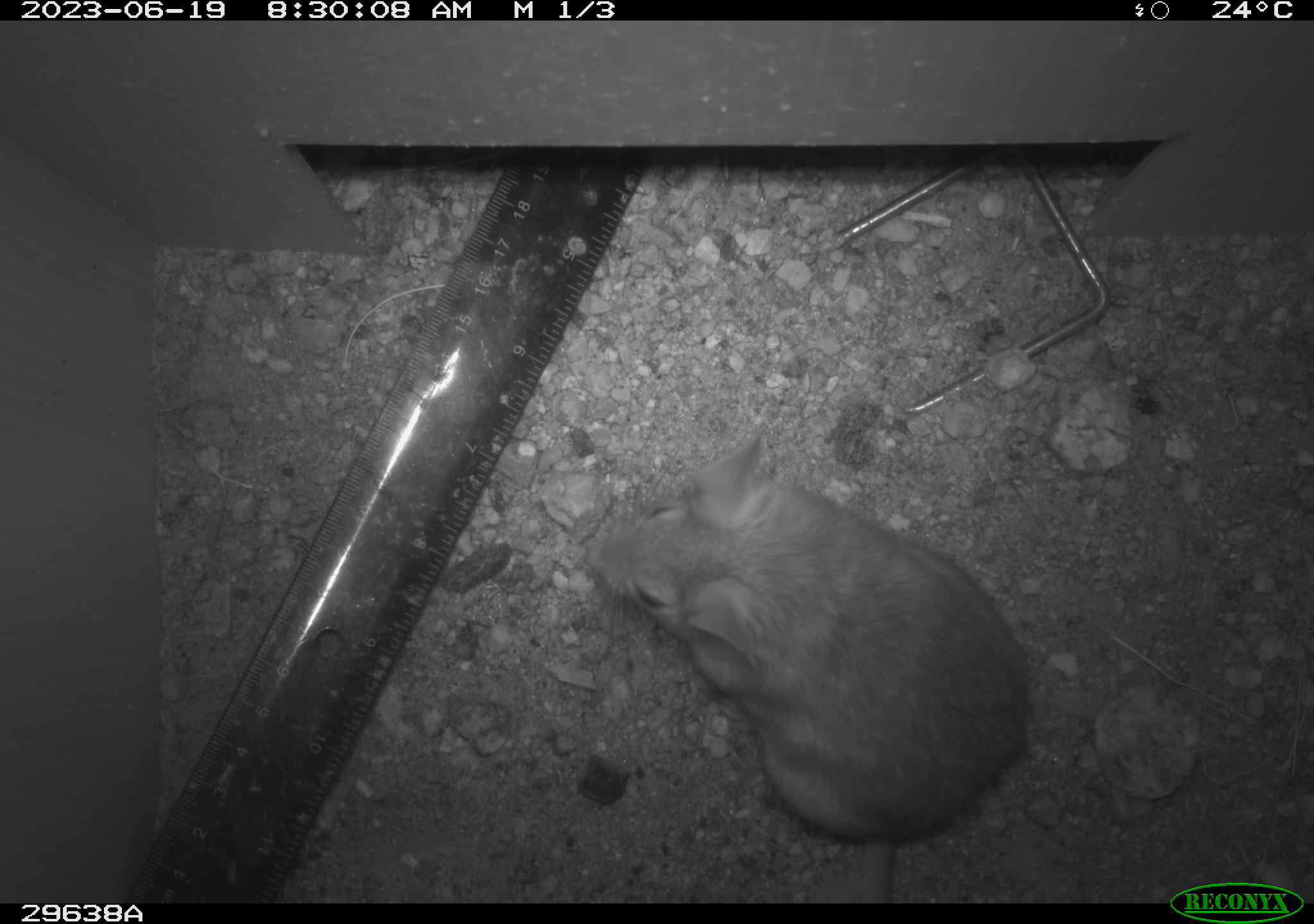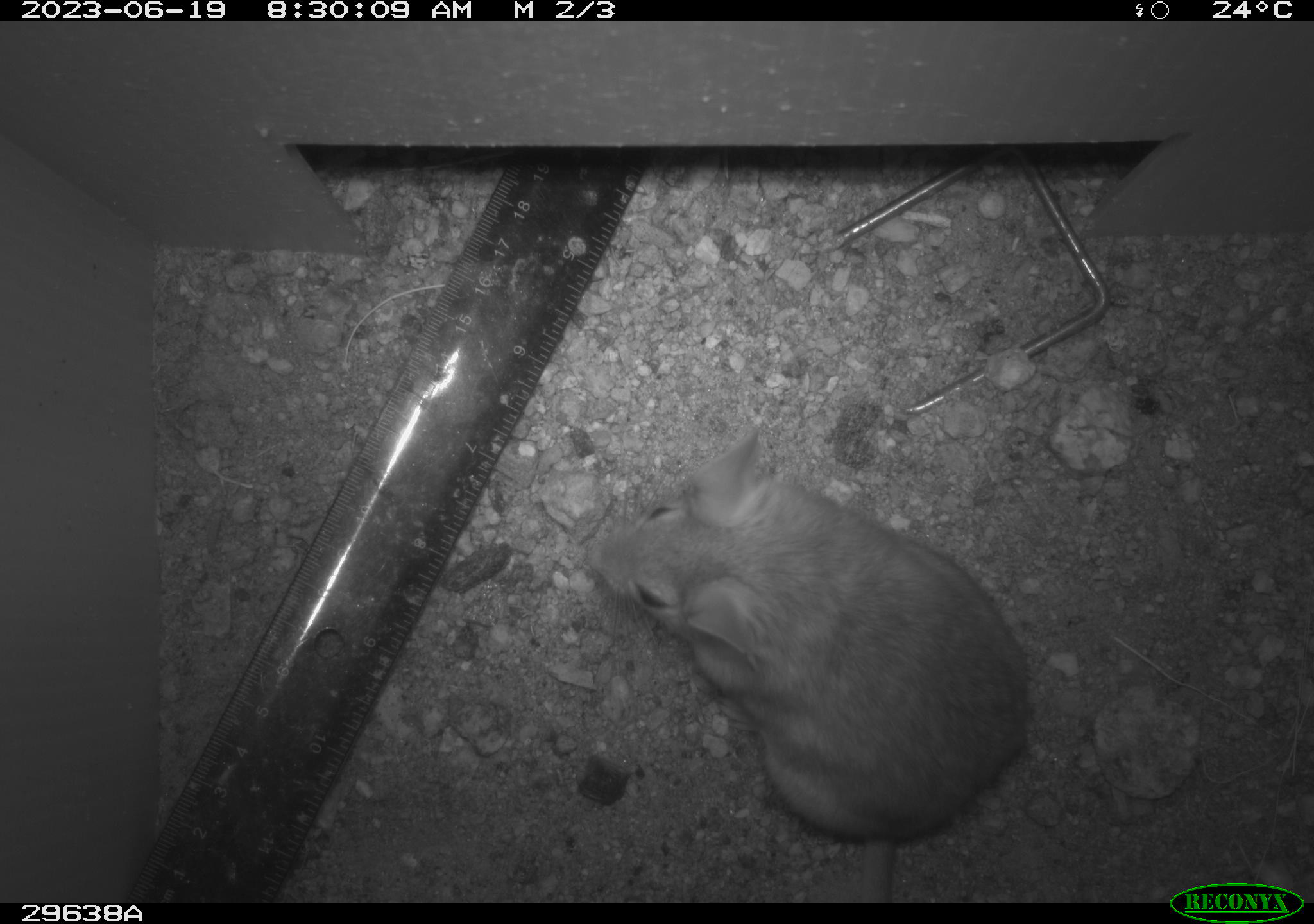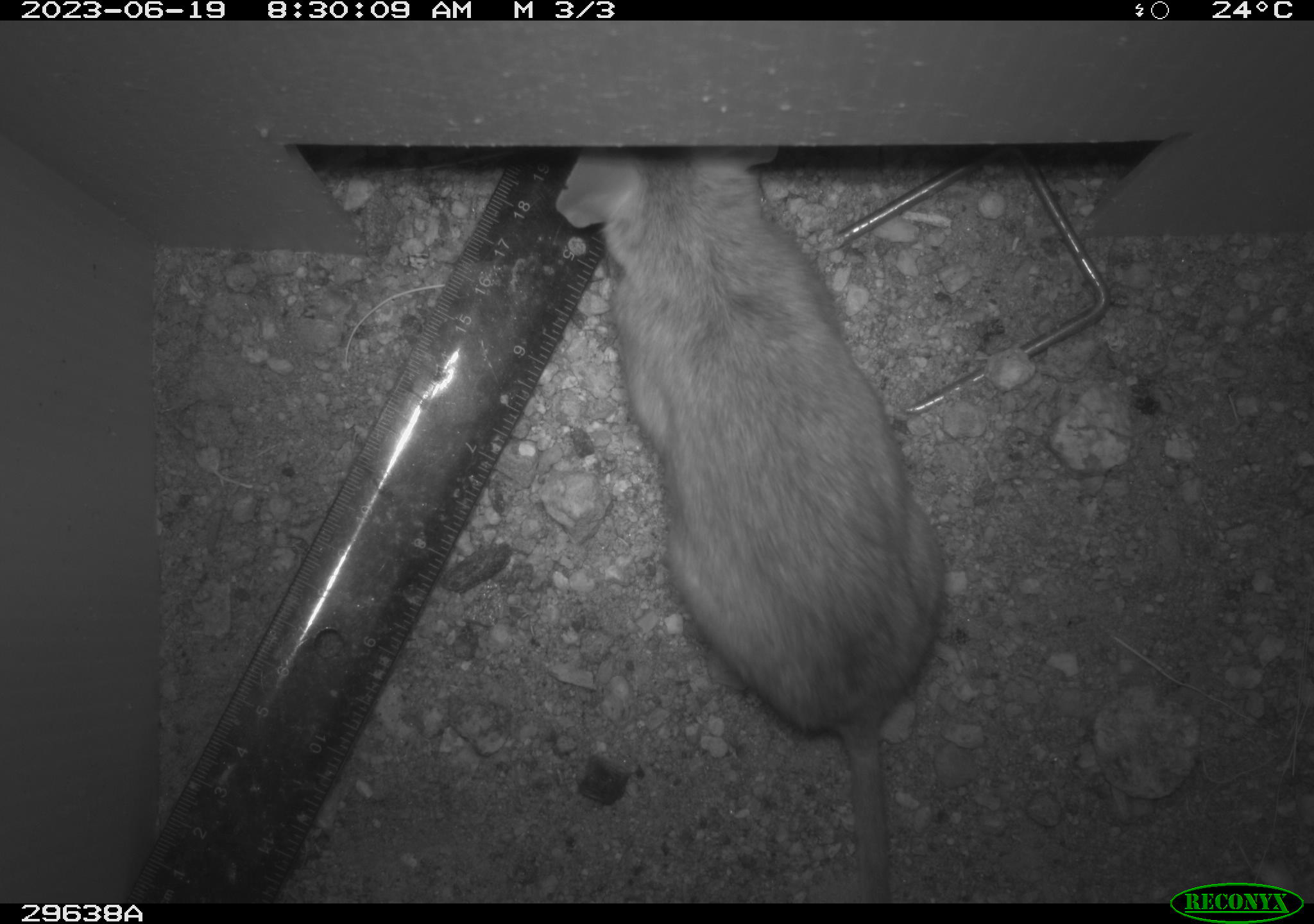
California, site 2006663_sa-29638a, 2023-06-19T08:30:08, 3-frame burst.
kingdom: Animalia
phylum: Chordata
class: Mammalia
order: Rodentia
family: Cricetidae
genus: Neotoma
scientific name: Neotoma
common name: pack rat or woodrat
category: neotoma species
Neotoma species (pack rat or woodrat) (Neotoma).